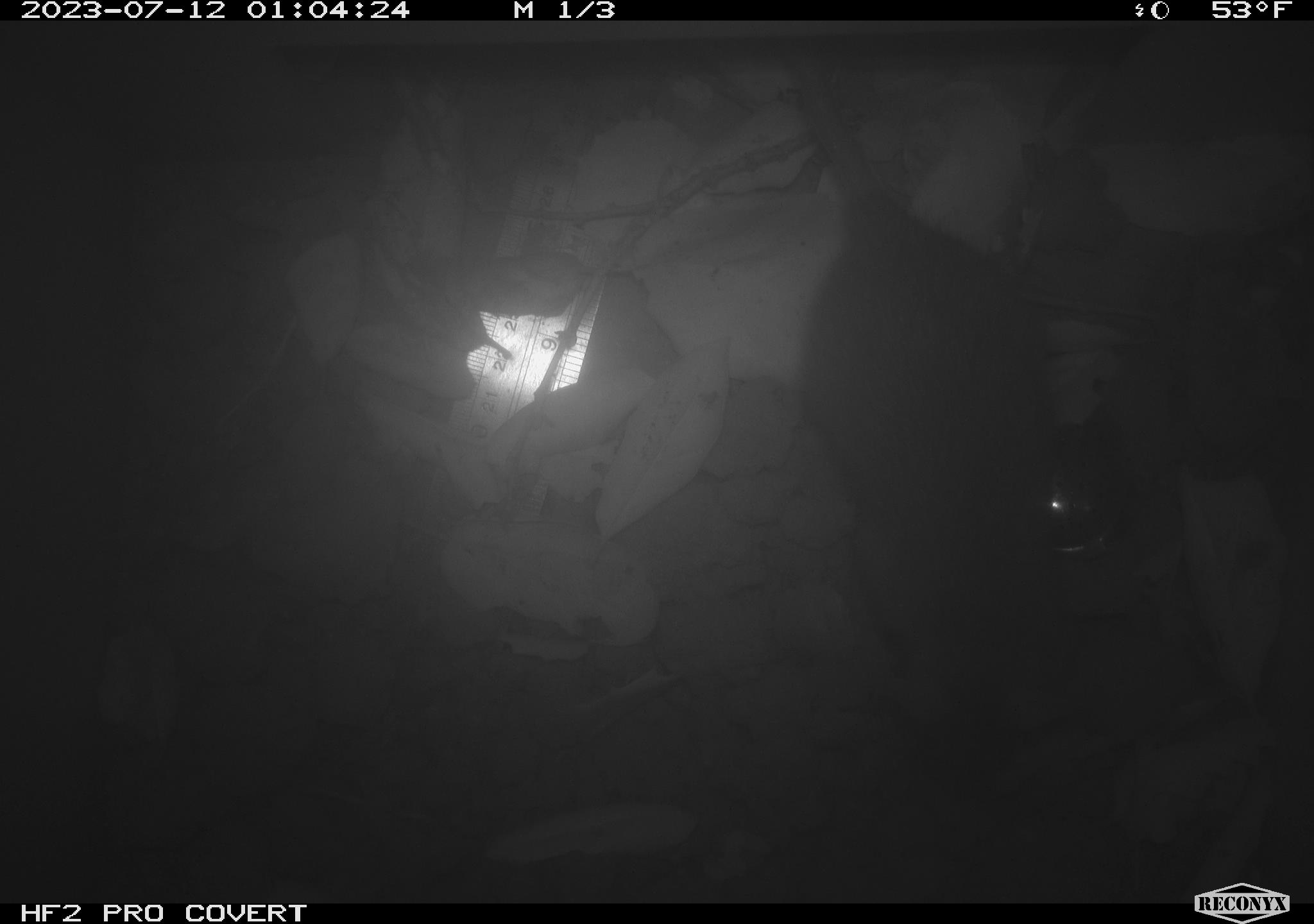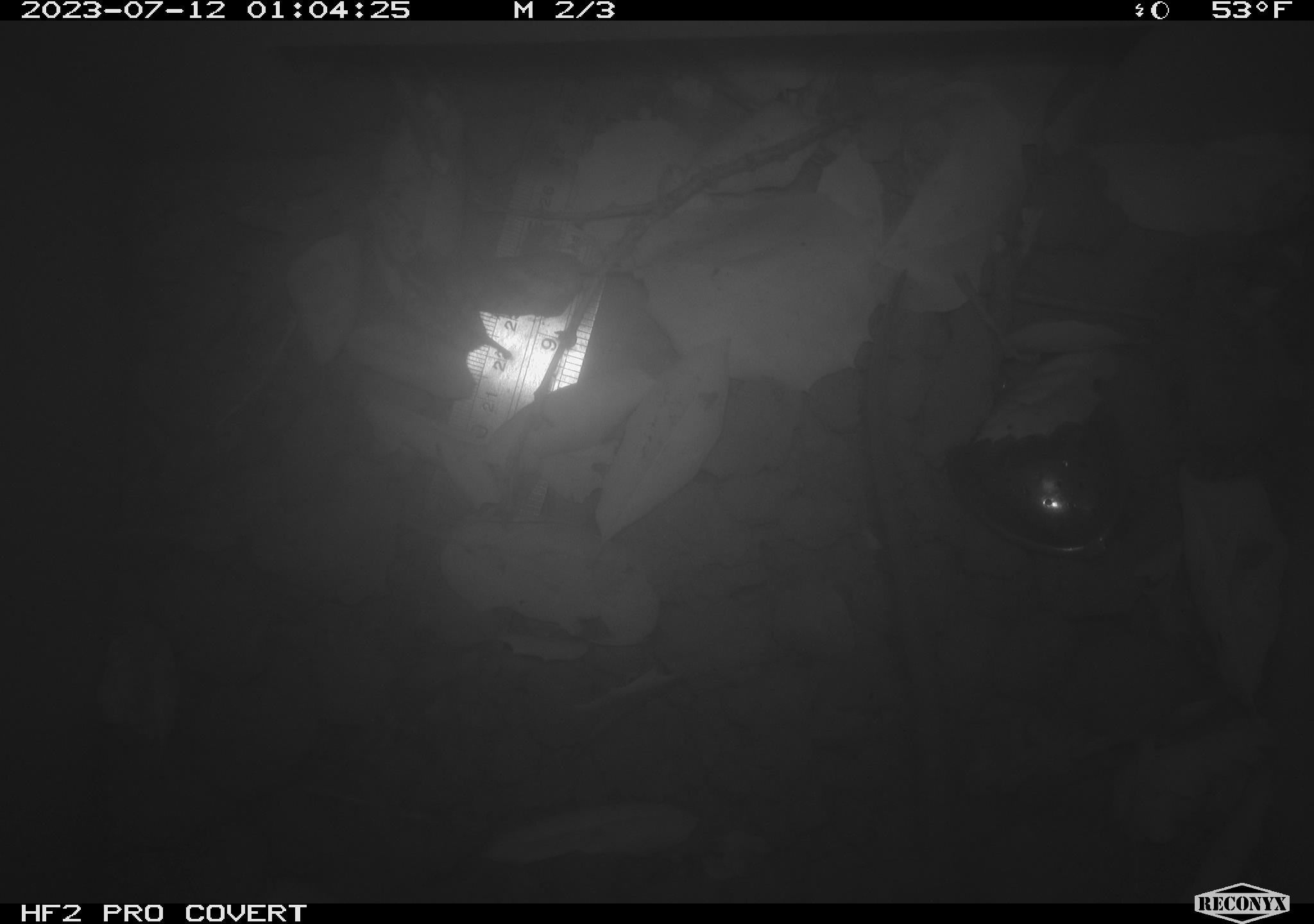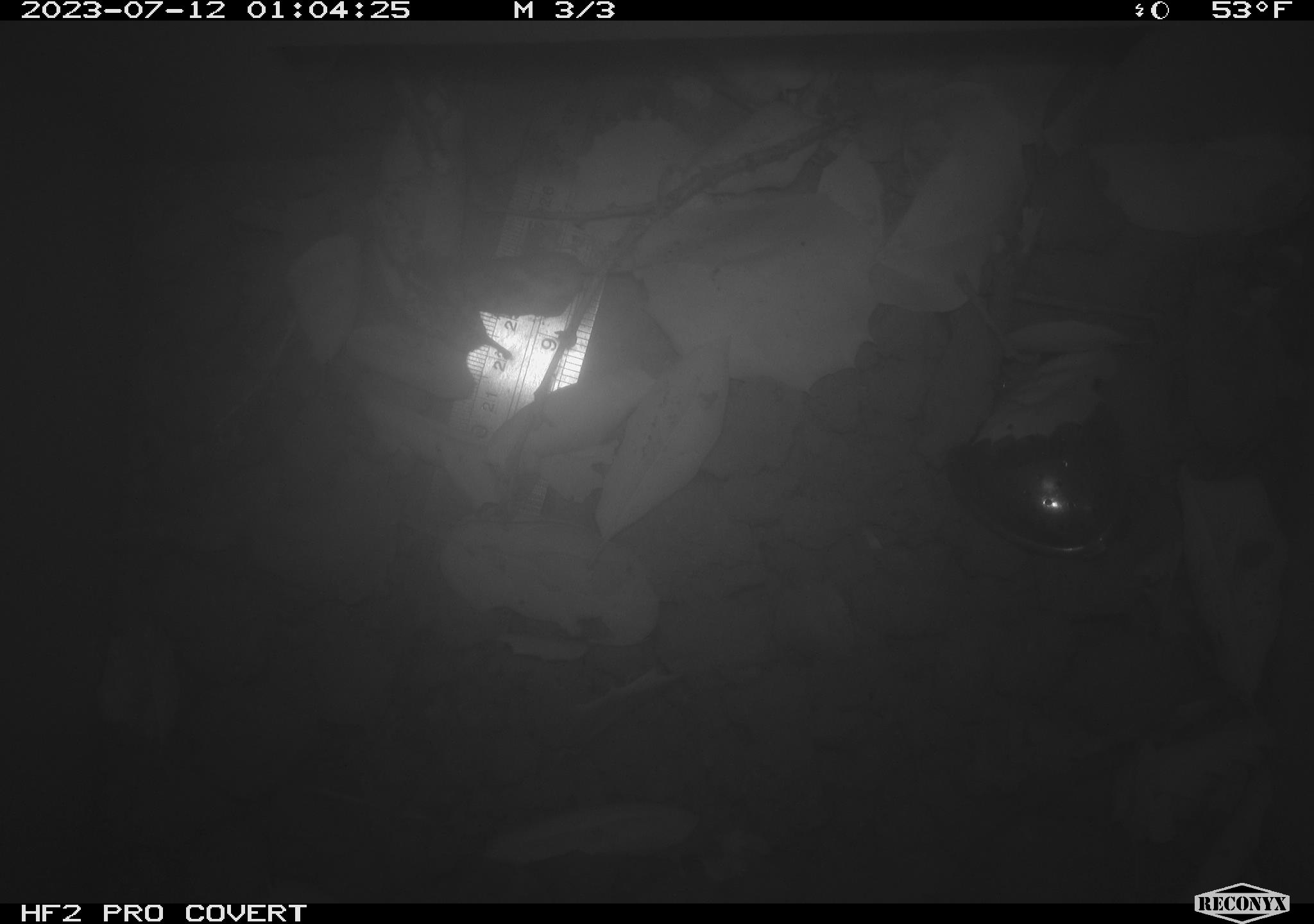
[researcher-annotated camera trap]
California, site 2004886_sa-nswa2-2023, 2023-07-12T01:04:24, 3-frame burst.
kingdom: Animalia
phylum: Chordata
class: Mammalia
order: Rodentia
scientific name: Rodentia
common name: mouse species